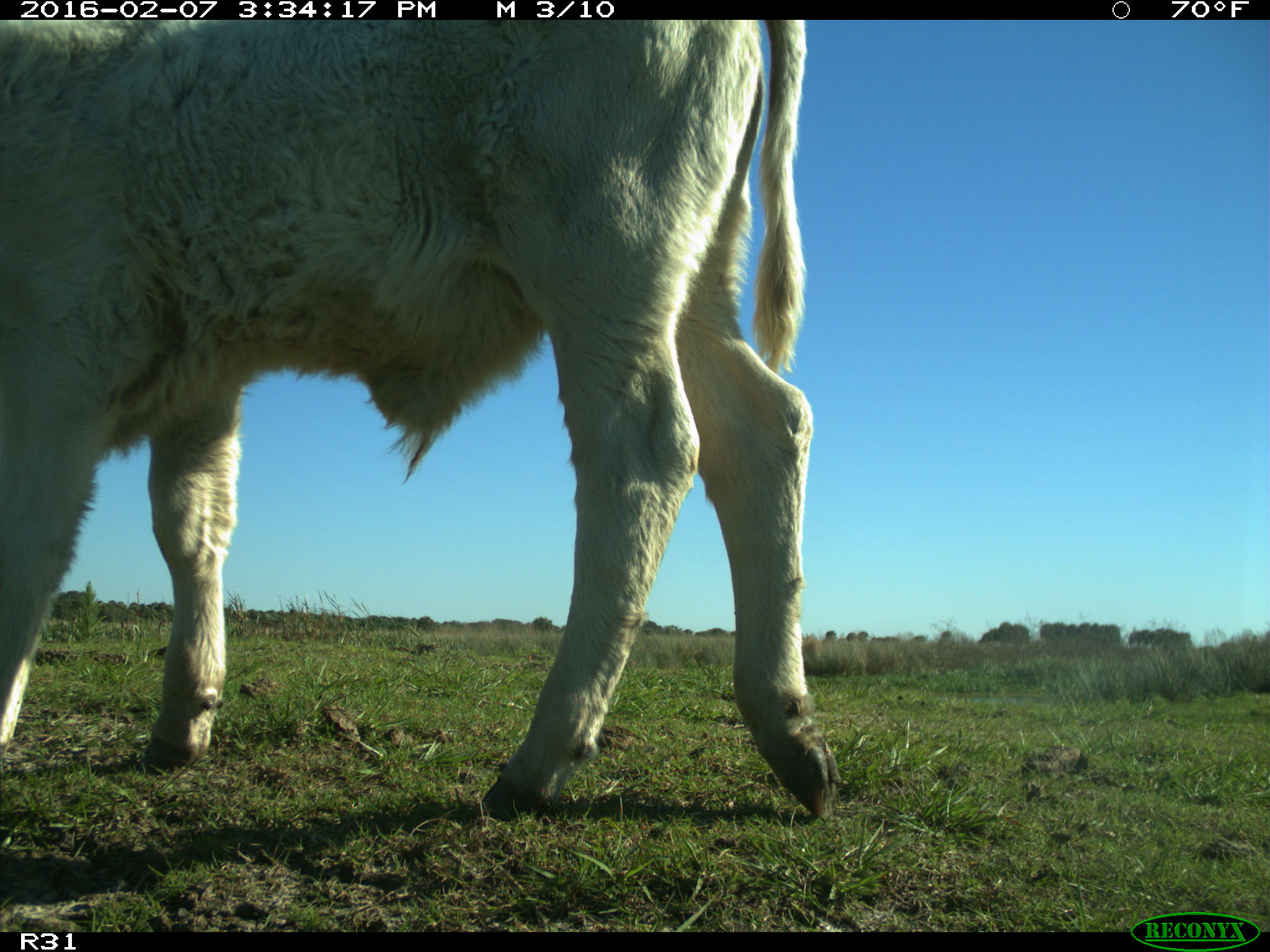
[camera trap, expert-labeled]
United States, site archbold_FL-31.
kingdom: Animalia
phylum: Chordata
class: Mammalia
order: Artiodactyla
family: Bovidae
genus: Bos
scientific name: Bos taurus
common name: domestic cow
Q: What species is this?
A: Bos taurus (domestic cow).